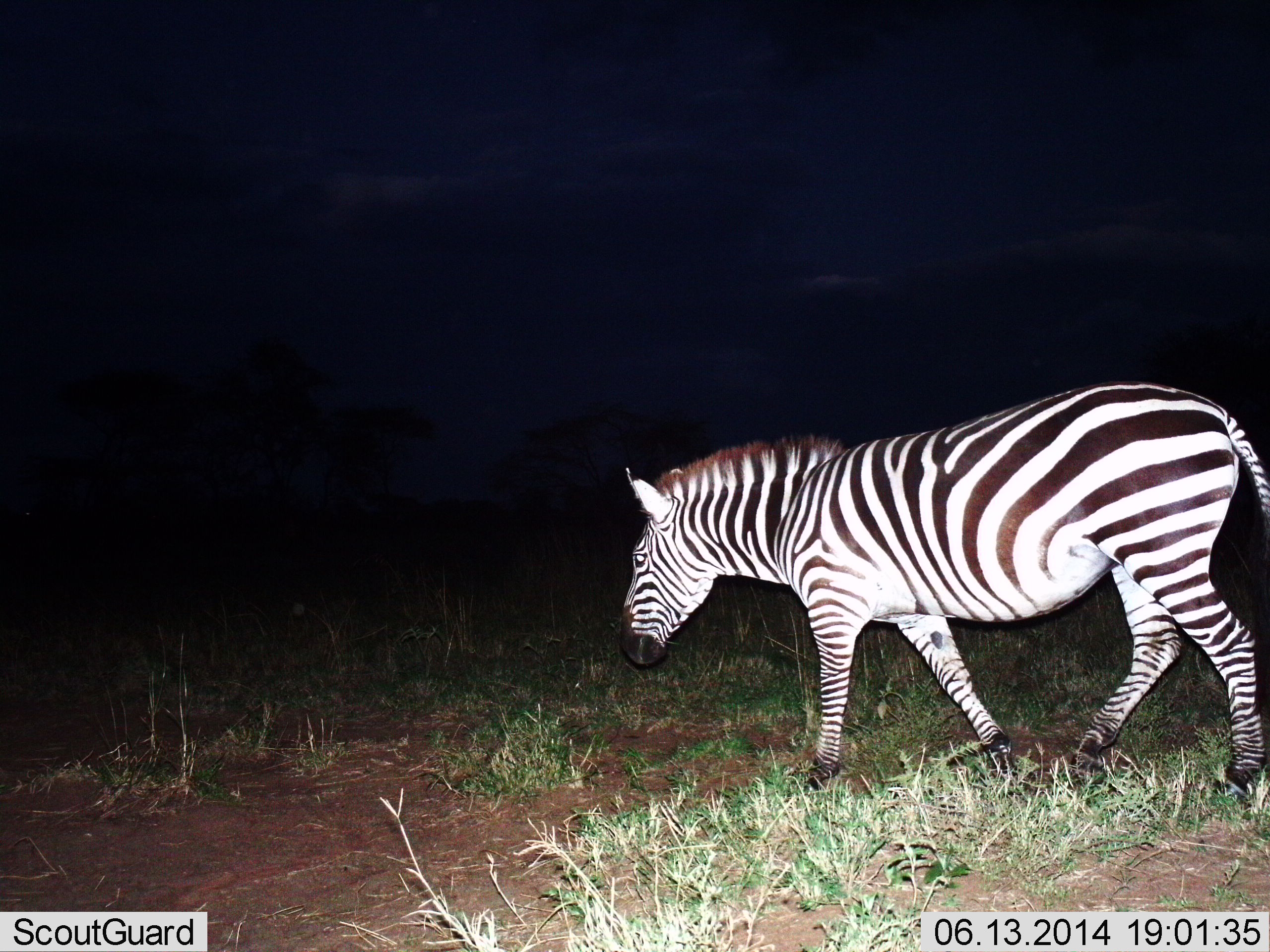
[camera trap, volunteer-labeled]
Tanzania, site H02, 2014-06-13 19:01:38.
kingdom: Animalia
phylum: Chordata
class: Mammalia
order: Perissodactyla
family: Equidae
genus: Equus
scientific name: Equus quagga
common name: plains zebra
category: zebra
Zebra (plains zebra) (Equus quagga), count 1. Behavior (volunteer vote fractions): standing 20%, resting 0%, moving 80%, interacting 0%. Young present (vote fraction): 0%. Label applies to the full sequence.